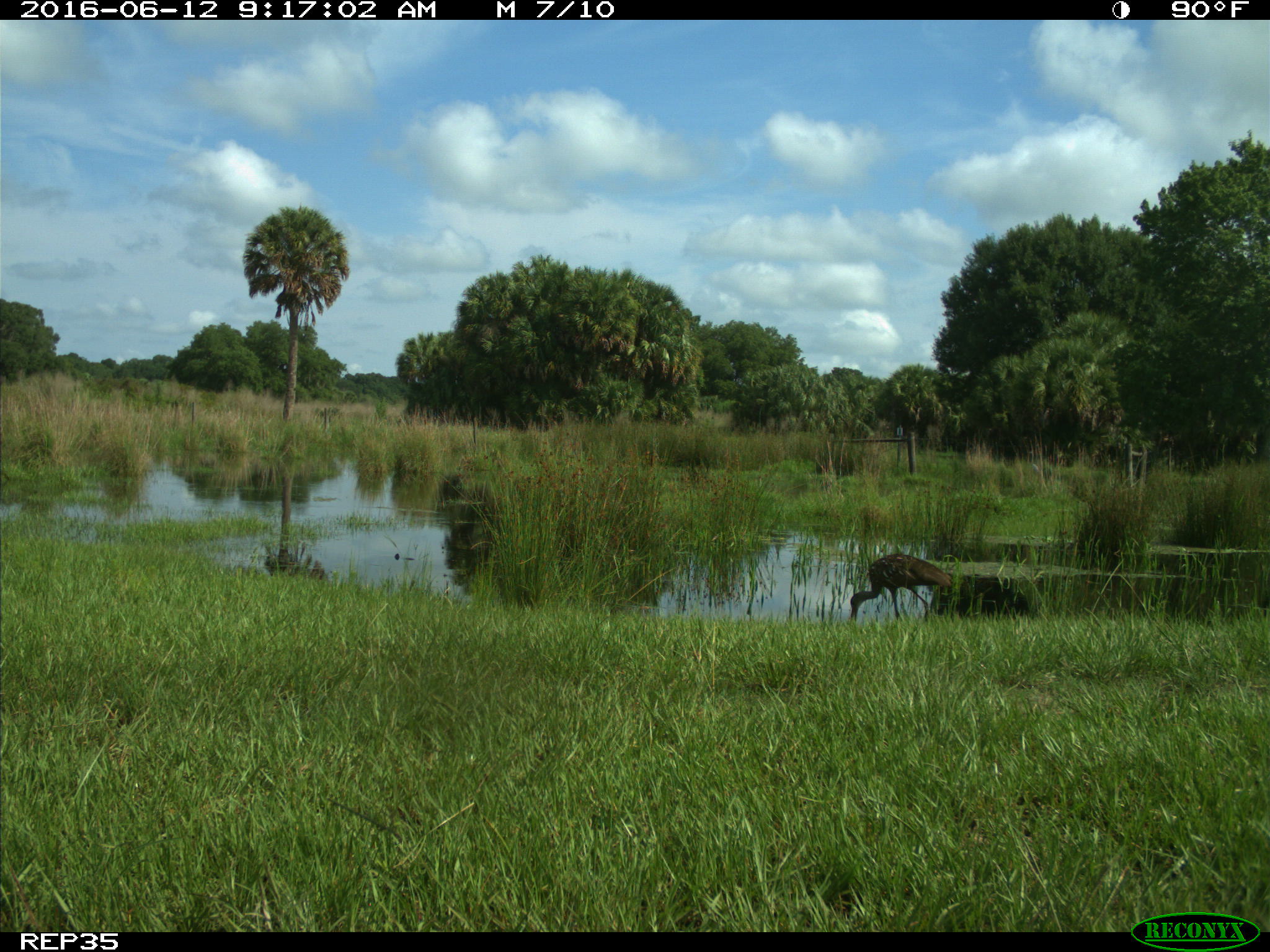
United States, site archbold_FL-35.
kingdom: Animalia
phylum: Chordata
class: Aves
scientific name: Aves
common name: birds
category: unidentified bird